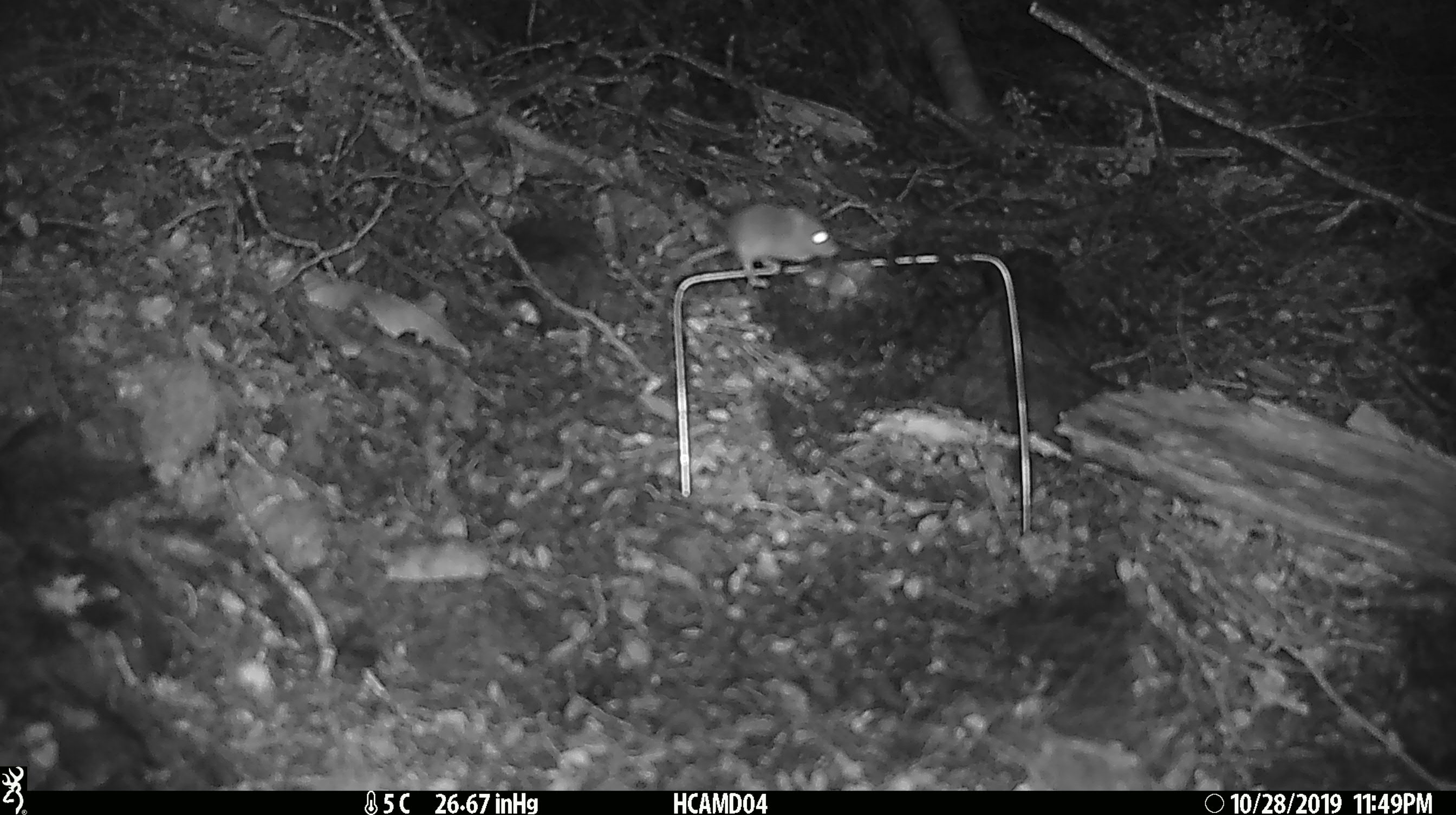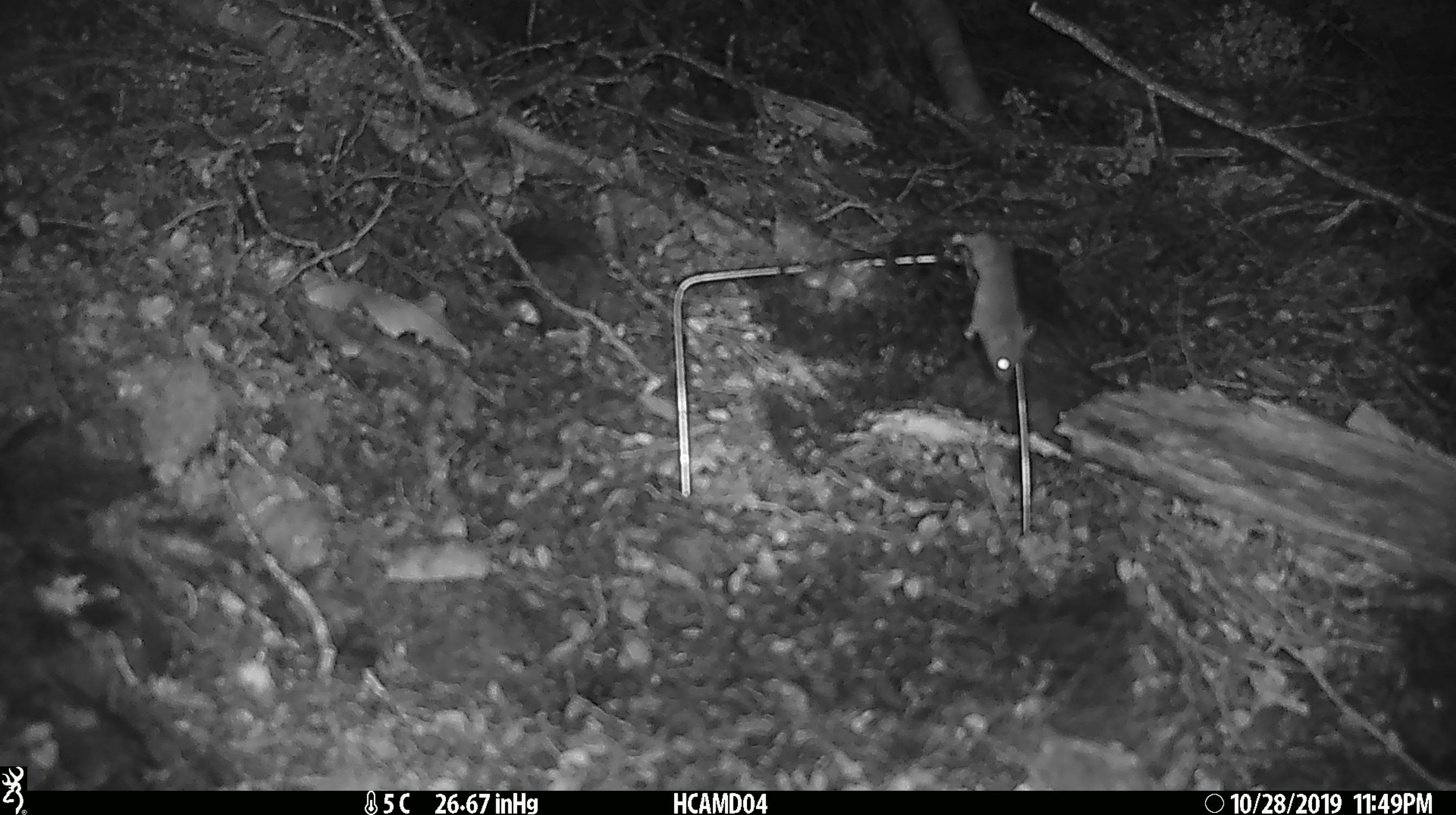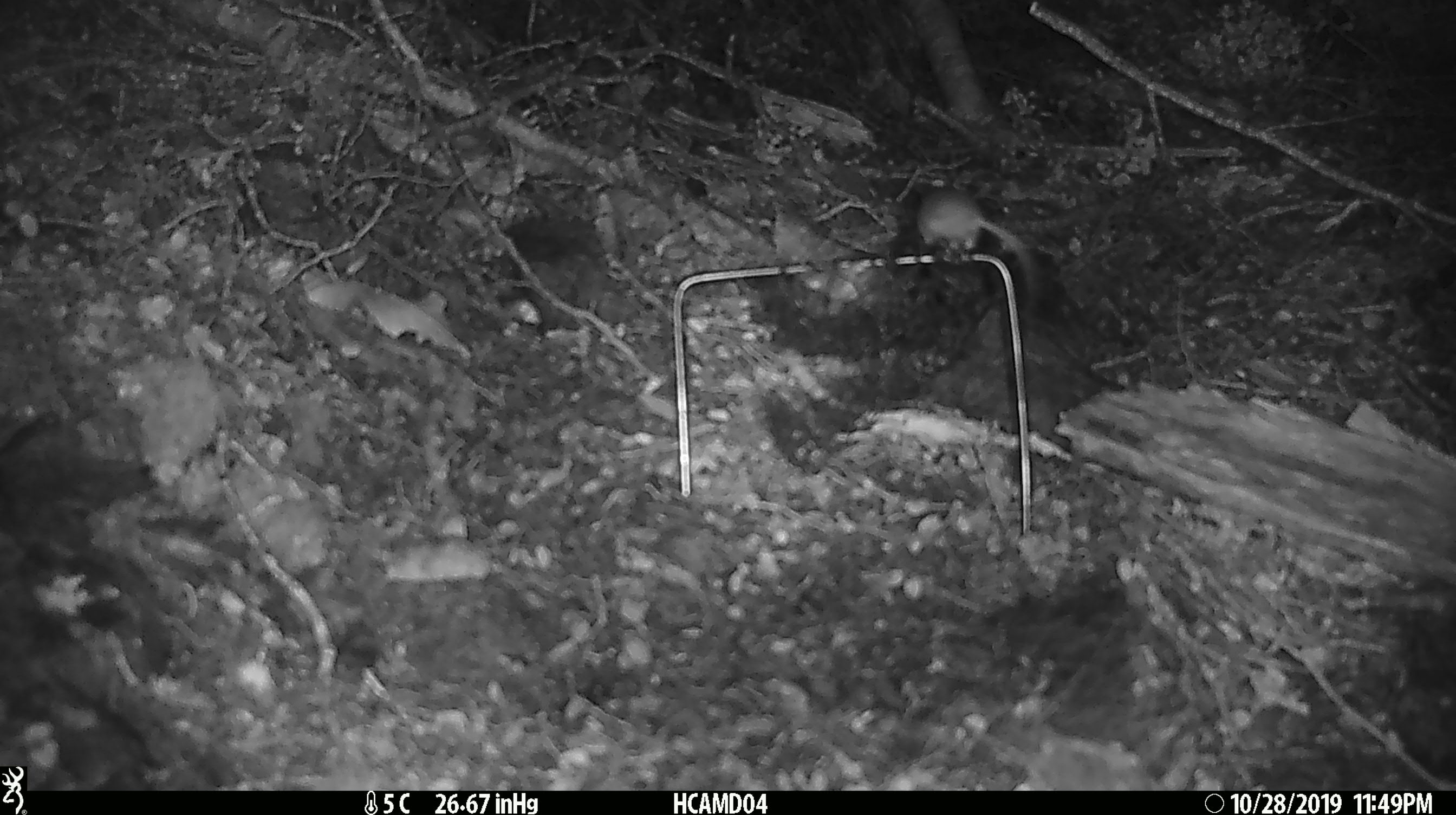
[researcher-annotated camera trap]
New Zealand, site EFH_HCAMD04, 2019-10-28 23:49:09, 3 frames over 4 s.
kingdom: Animalia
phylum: Chordata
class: Mammalia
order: Rodentia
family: Muridae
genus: Mus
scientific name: Mus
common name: mouse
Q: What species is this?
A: Mouse (Mus).